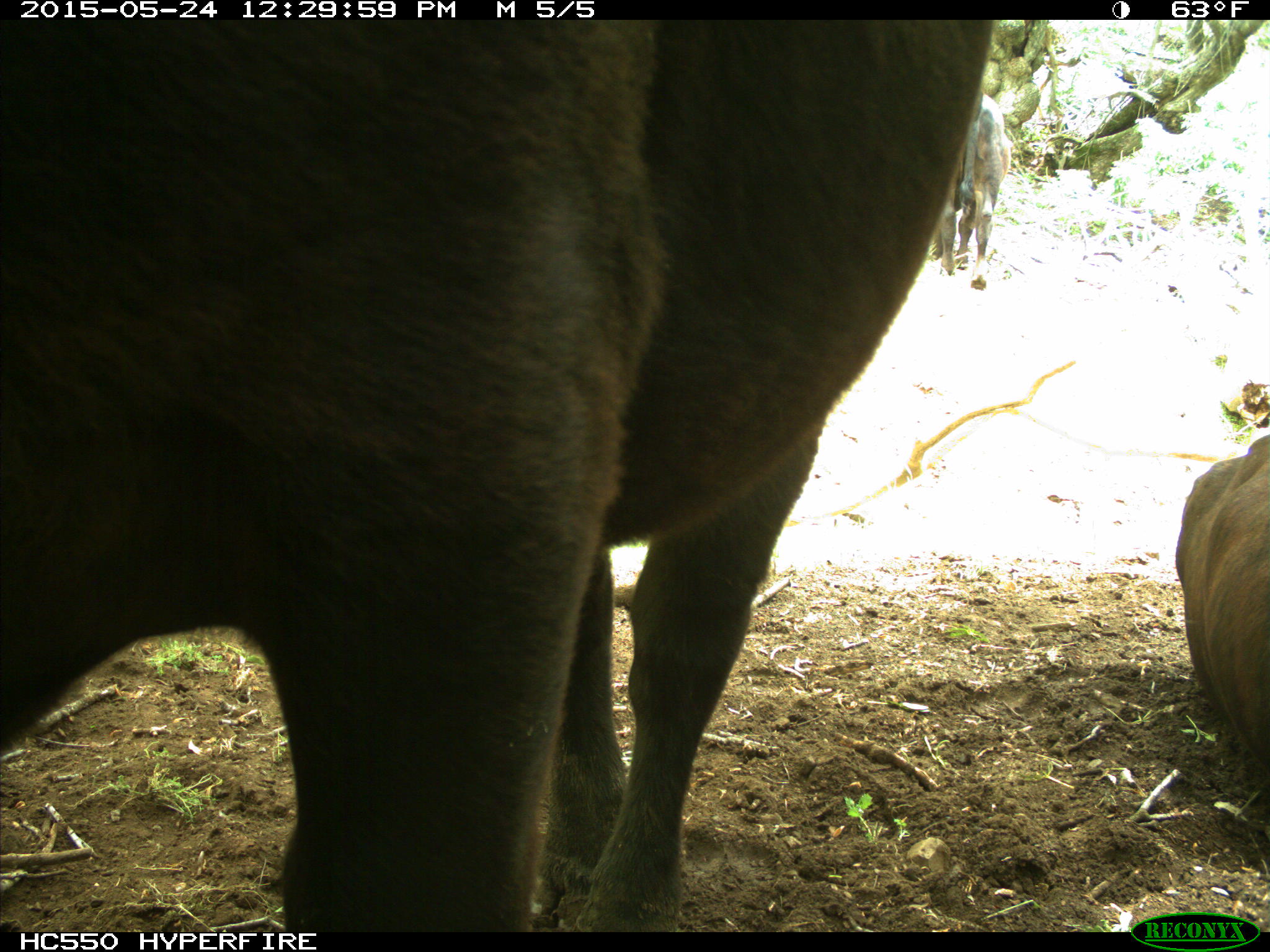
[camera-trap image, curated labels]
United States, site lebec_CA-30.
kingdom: Animalia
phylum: Chordata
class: Mammalia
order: Artiodactyla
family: Bovidae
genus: Bos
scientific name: Bos taurus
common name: domestic cow